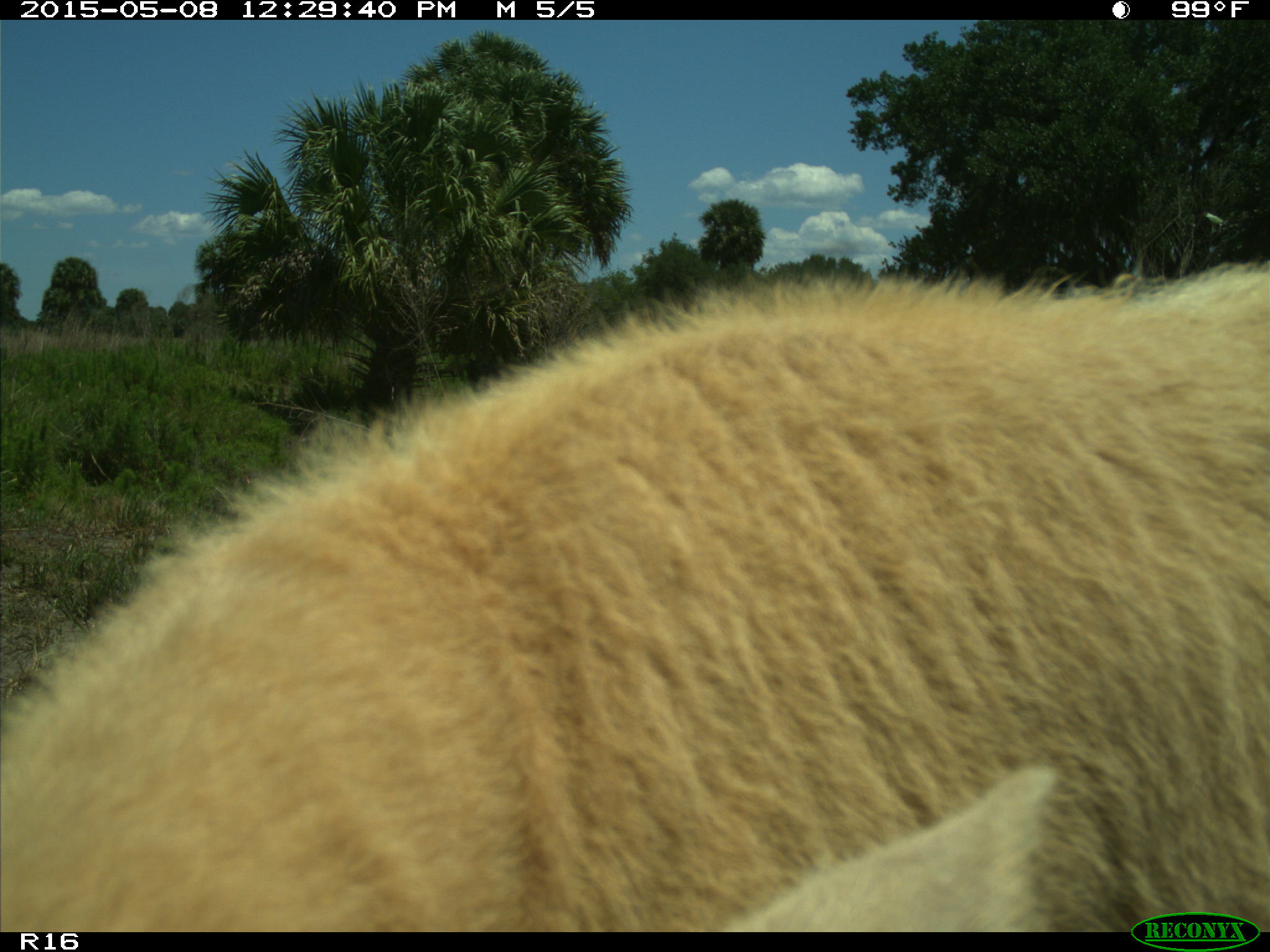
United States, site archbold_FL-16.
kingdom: Animalia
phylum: Chordata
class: Mammalia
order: Artiodactyla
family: Bovidae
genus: Bos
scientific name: Bos taurus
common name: domestic cow